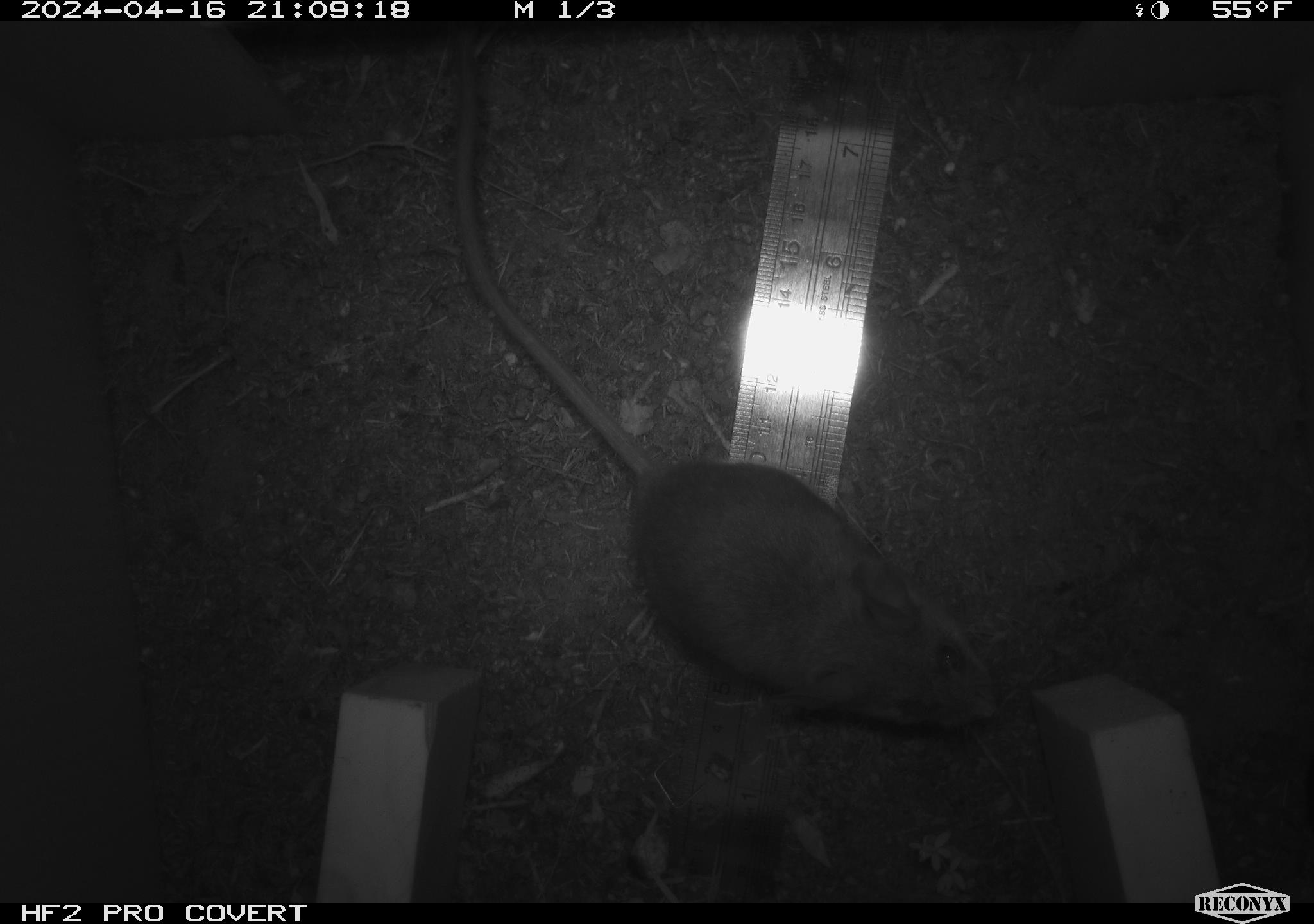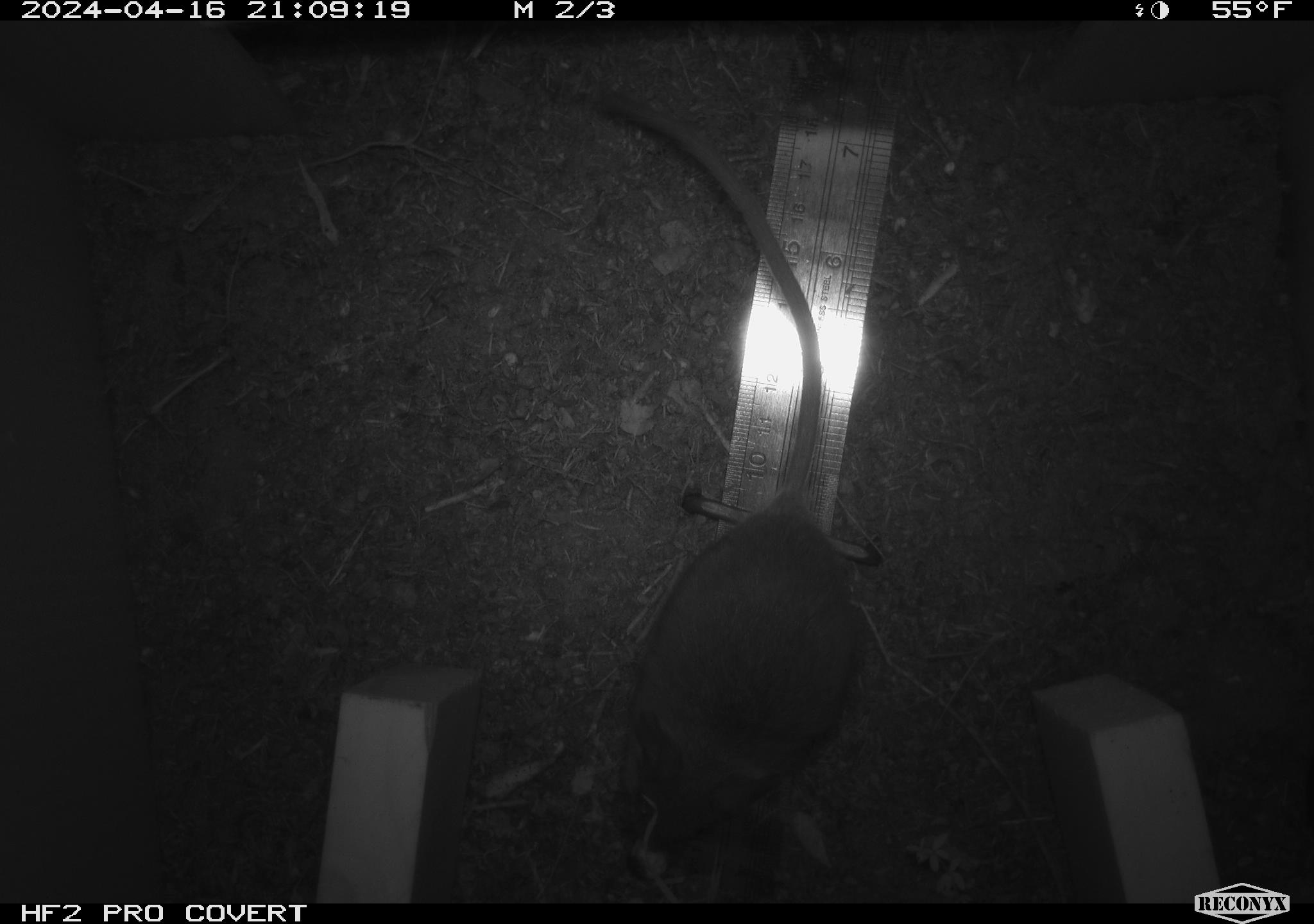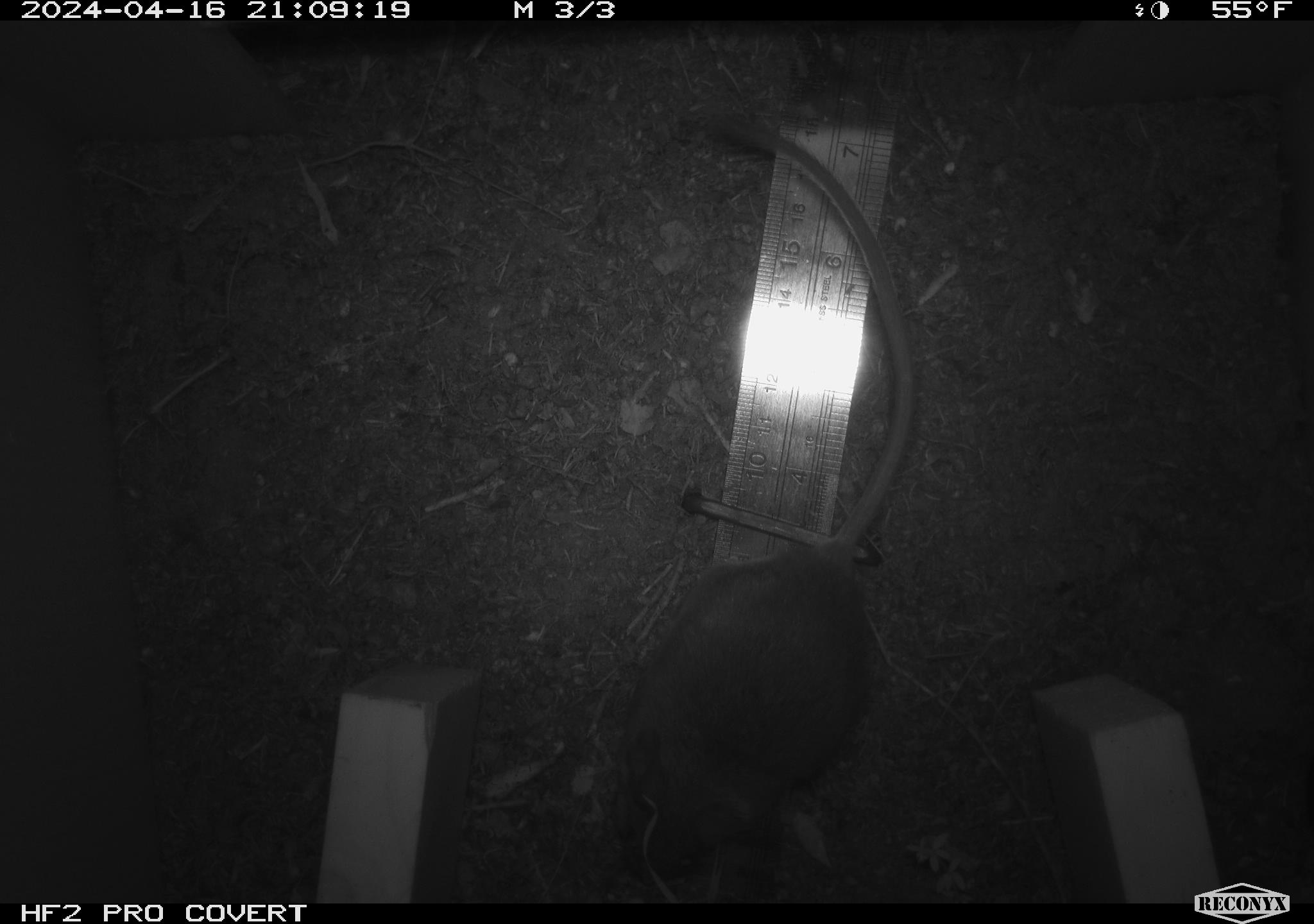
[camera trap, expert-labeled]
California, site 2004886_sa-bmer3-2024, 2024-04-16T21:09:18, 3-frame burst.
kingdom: Animalia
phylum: Chordata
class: Mammalia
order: Rodentia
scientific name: Rodentia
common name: woodrat or rat or mouse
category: woodrat or rat or mouse species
Woodrat or rat or mouse species (woodrat or rat or mouse) (Rodentia).